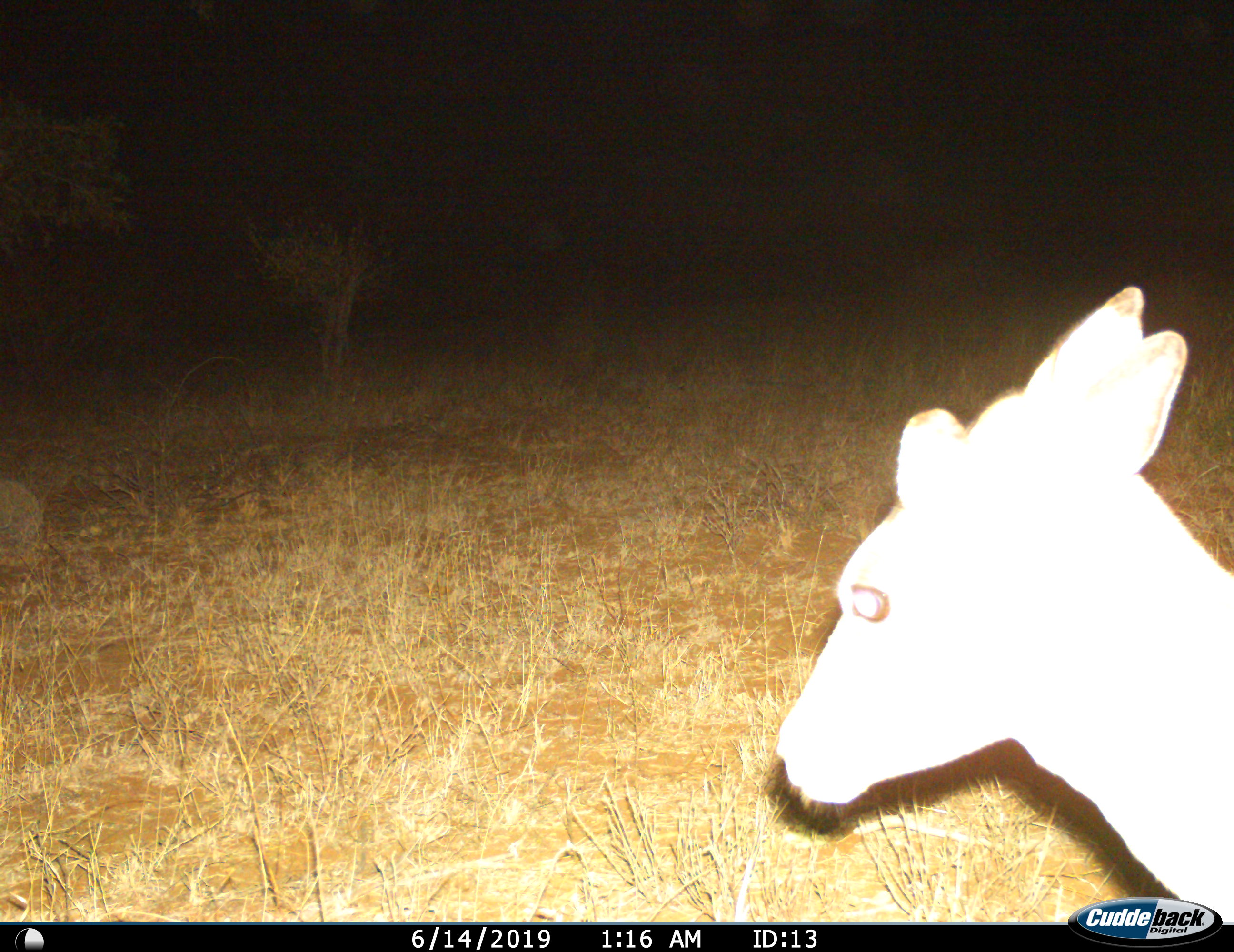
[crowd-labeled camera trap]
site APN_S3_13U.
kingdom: Animalia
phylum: Chordata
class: Mammalia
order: Artiodactyla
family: Bovidae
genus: Aepyceros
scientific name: Aepyceros melampus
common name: impala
Impala (Aepyceros melampus), count 1. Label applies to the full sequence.